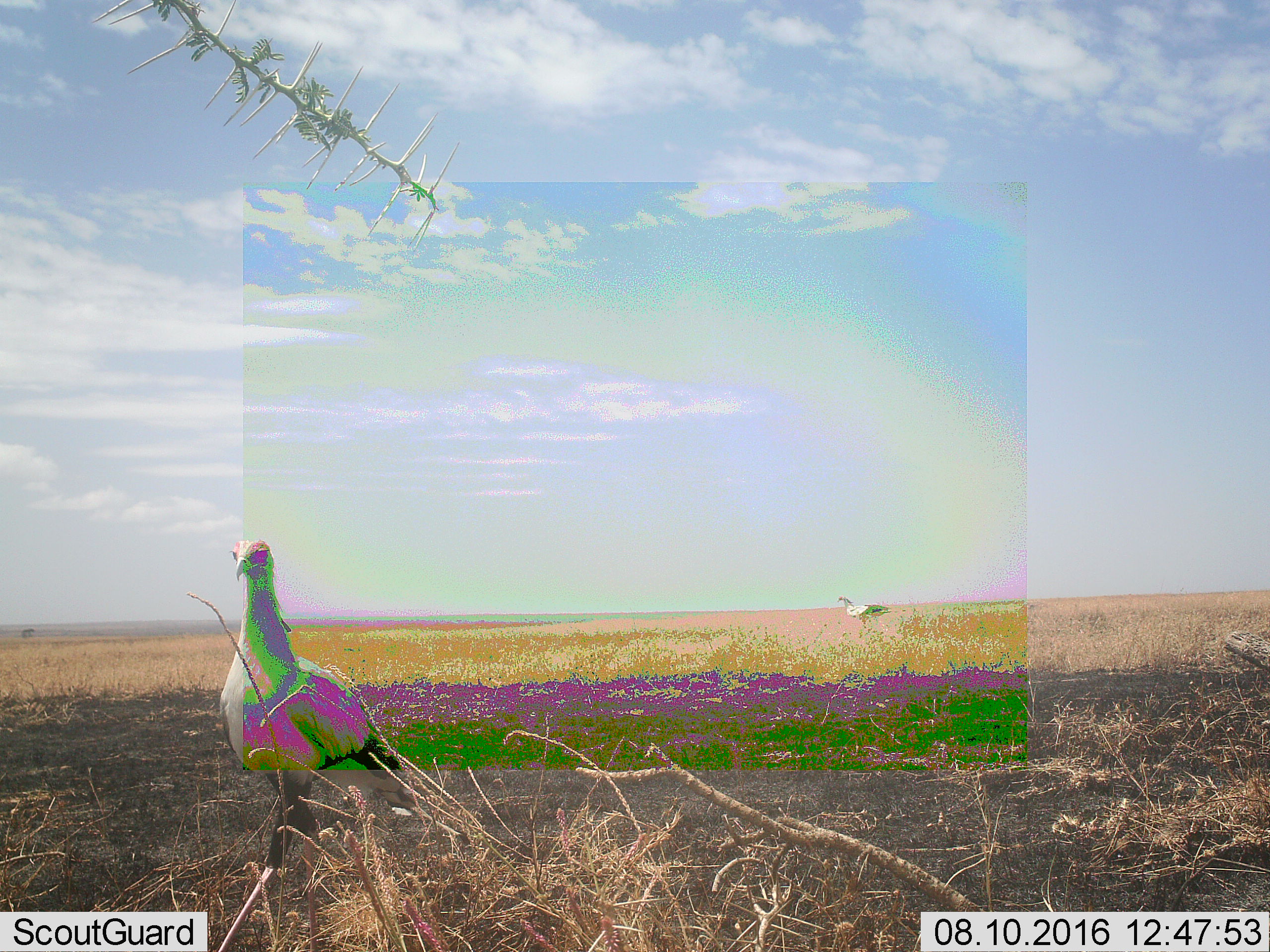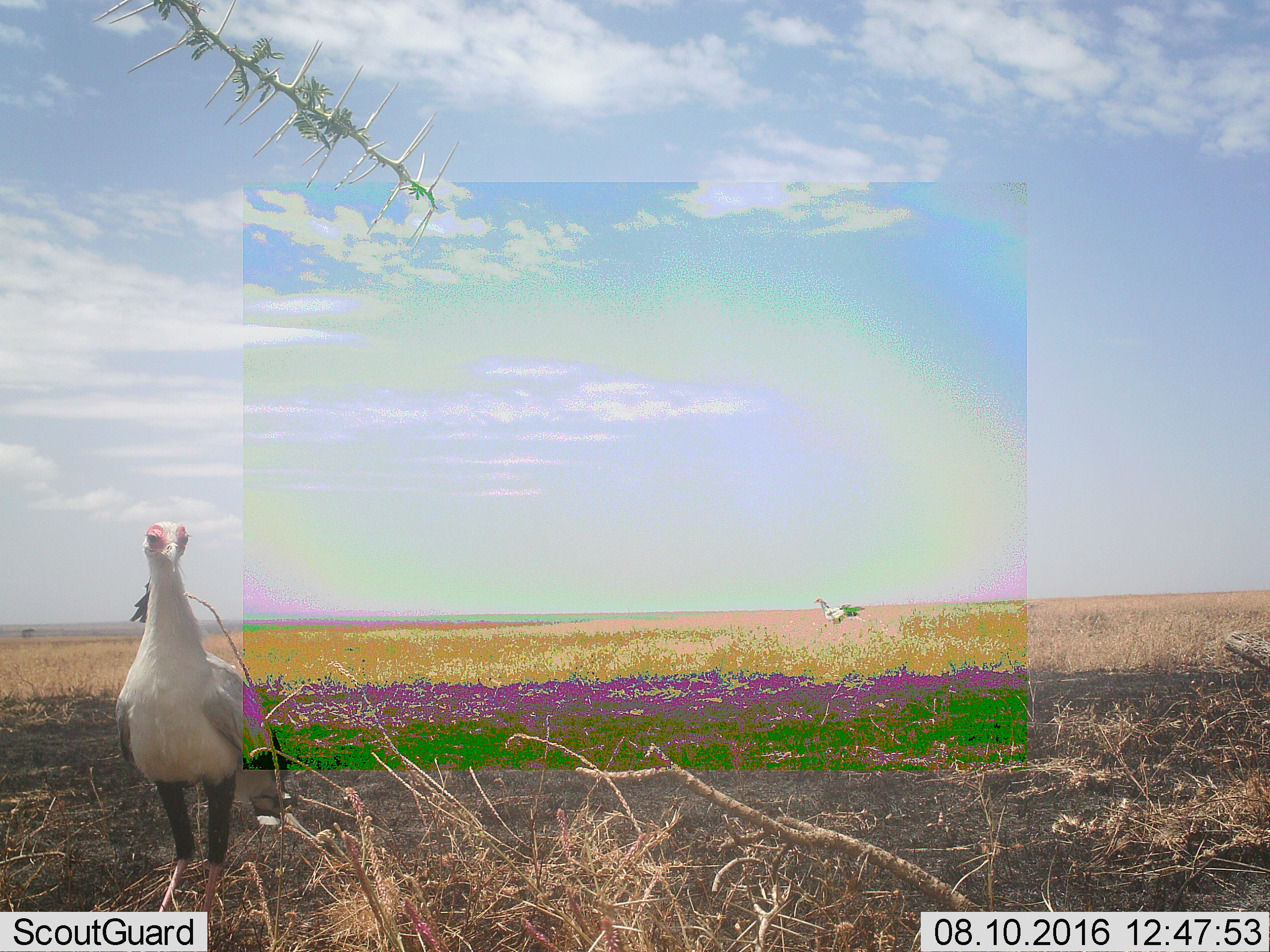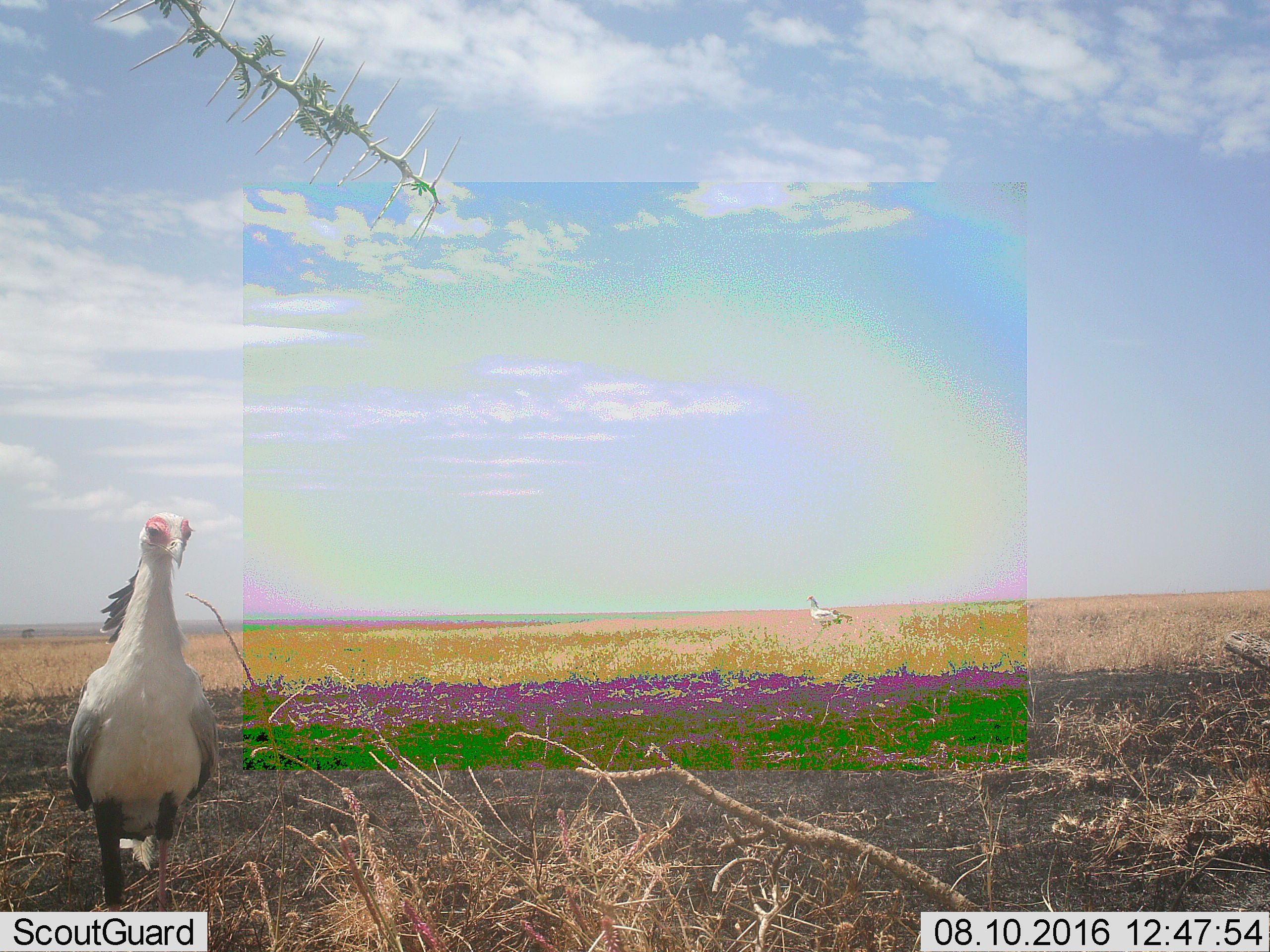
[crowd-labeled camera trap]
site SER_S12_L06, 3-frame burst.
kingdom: Animalia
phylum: Chordata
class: Aves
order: Accipitriformes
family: Sagittariidae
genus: Sagittarius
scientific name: Sagittarius serpentarius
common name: secretarybird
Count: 2.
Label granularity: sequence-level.